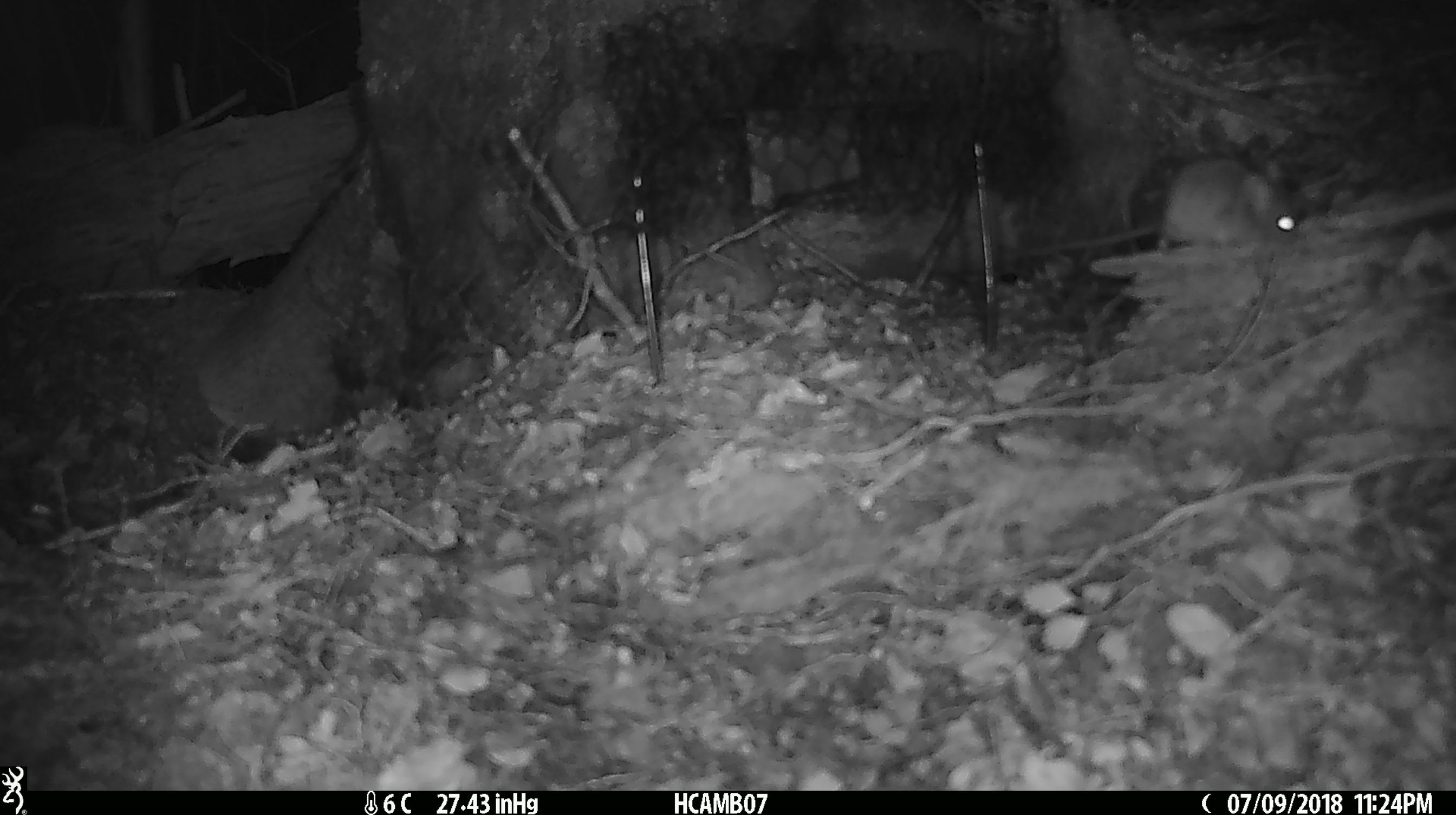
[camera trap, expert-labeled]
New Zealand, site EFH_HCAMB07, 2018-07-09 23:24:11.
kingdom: Animalia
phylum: Chordata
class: Mammalia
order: Rodentia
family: Muridae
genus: Mus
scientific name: Mus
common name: mouse